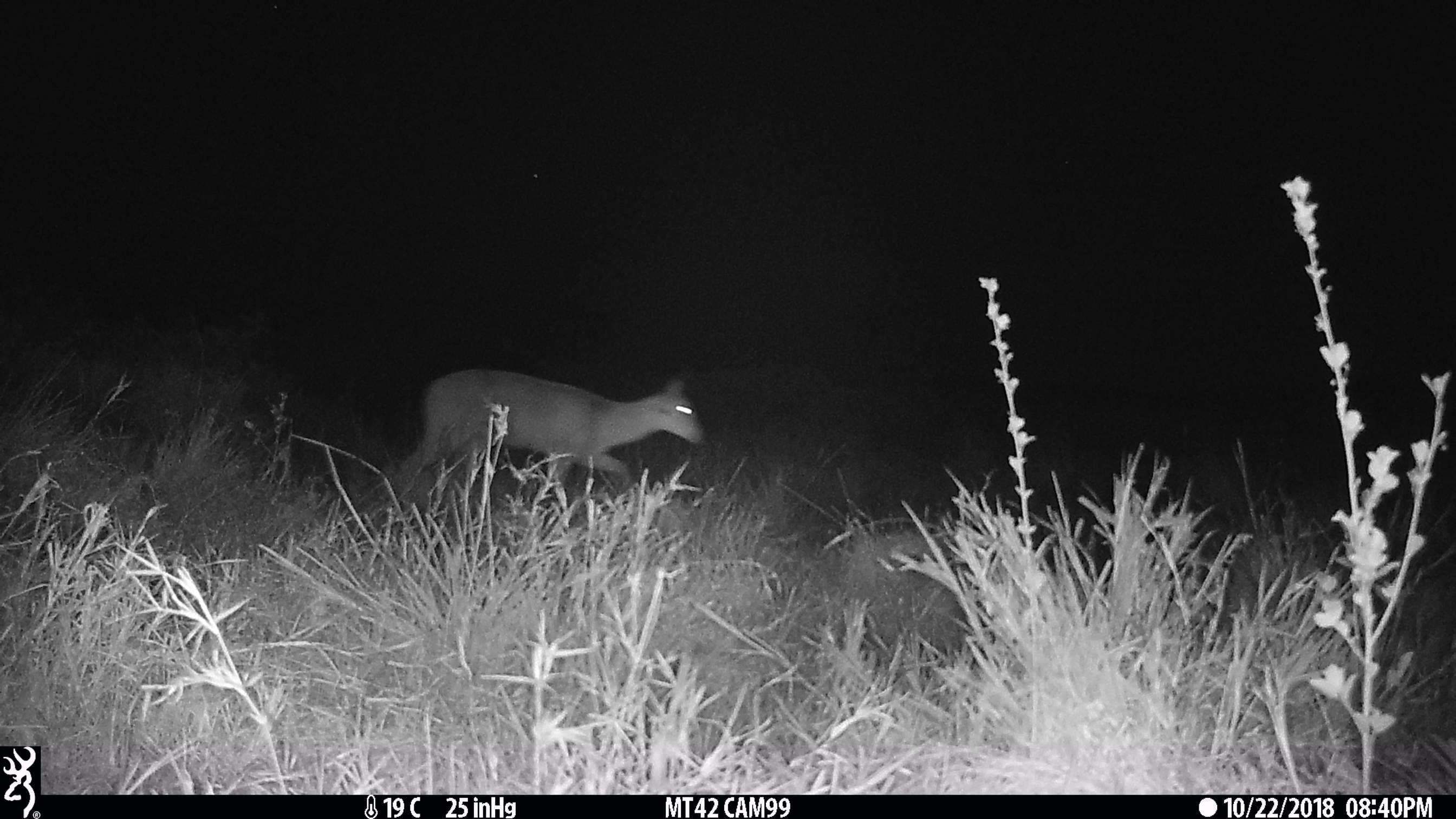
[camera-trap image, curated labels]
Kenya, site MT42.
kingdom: Animalia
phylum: Chordata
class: Mammalia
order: Artiodactyla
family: Bovidae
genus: Ourebia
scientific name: Ourebia ourebi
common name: oribi